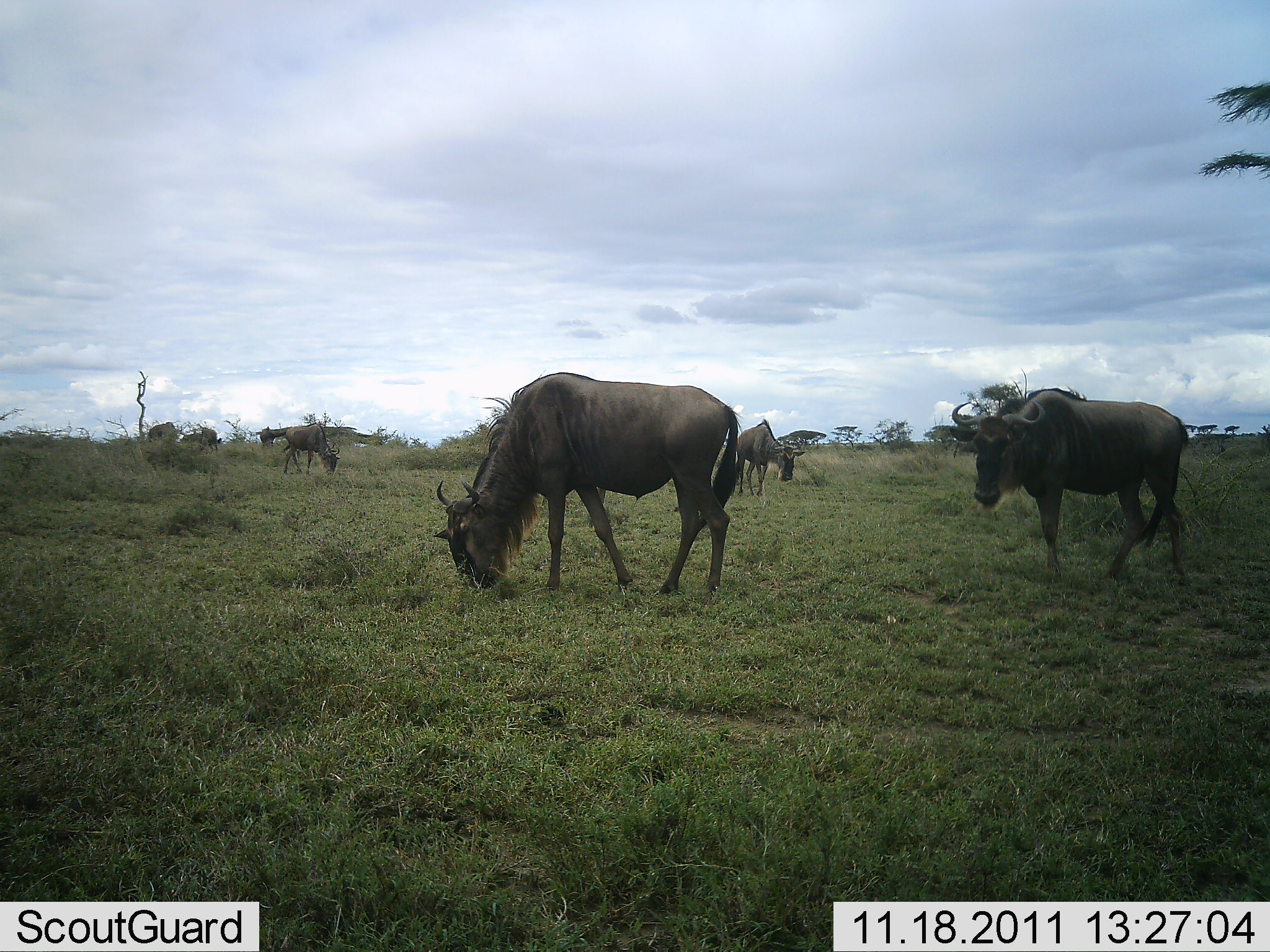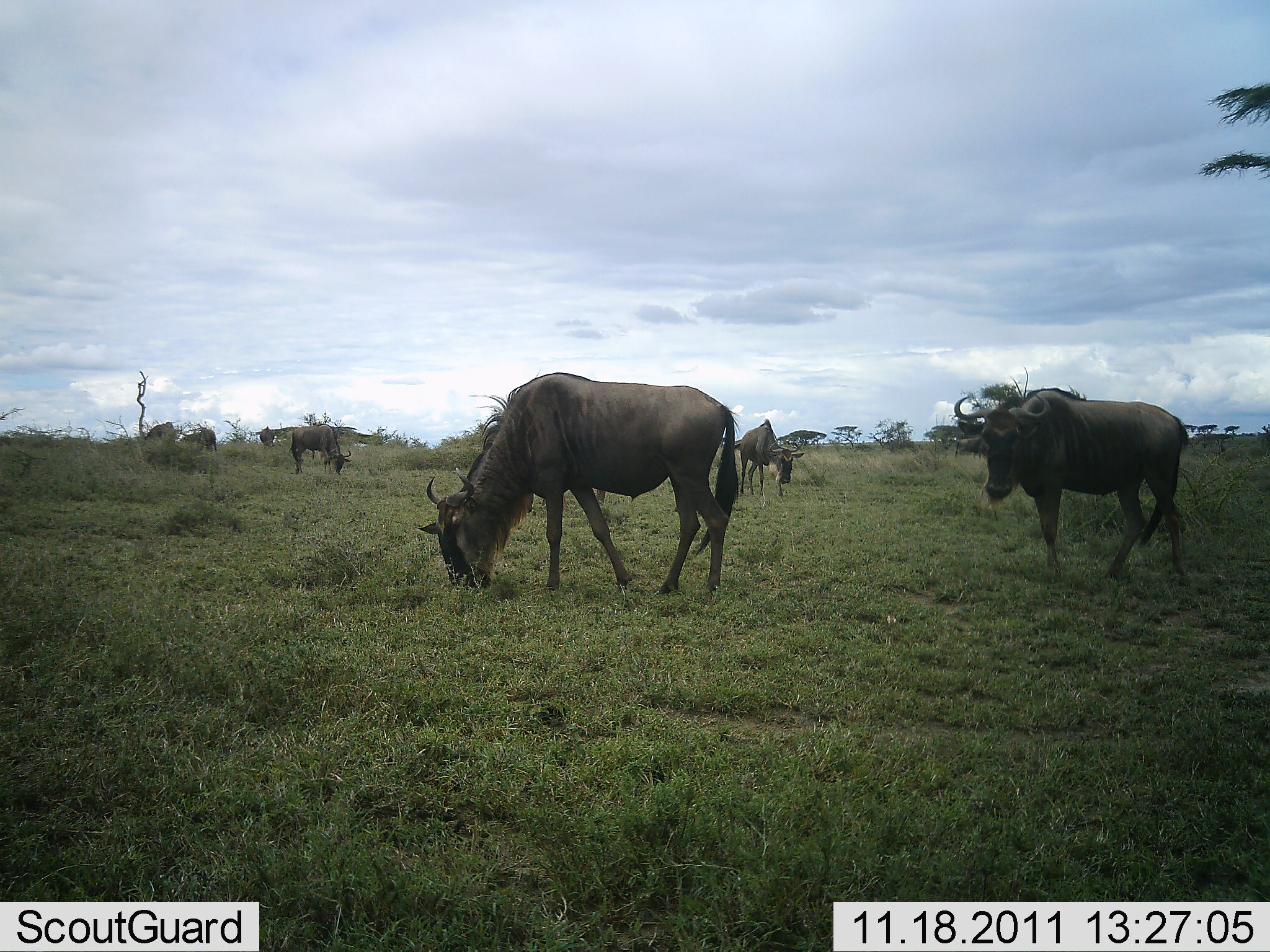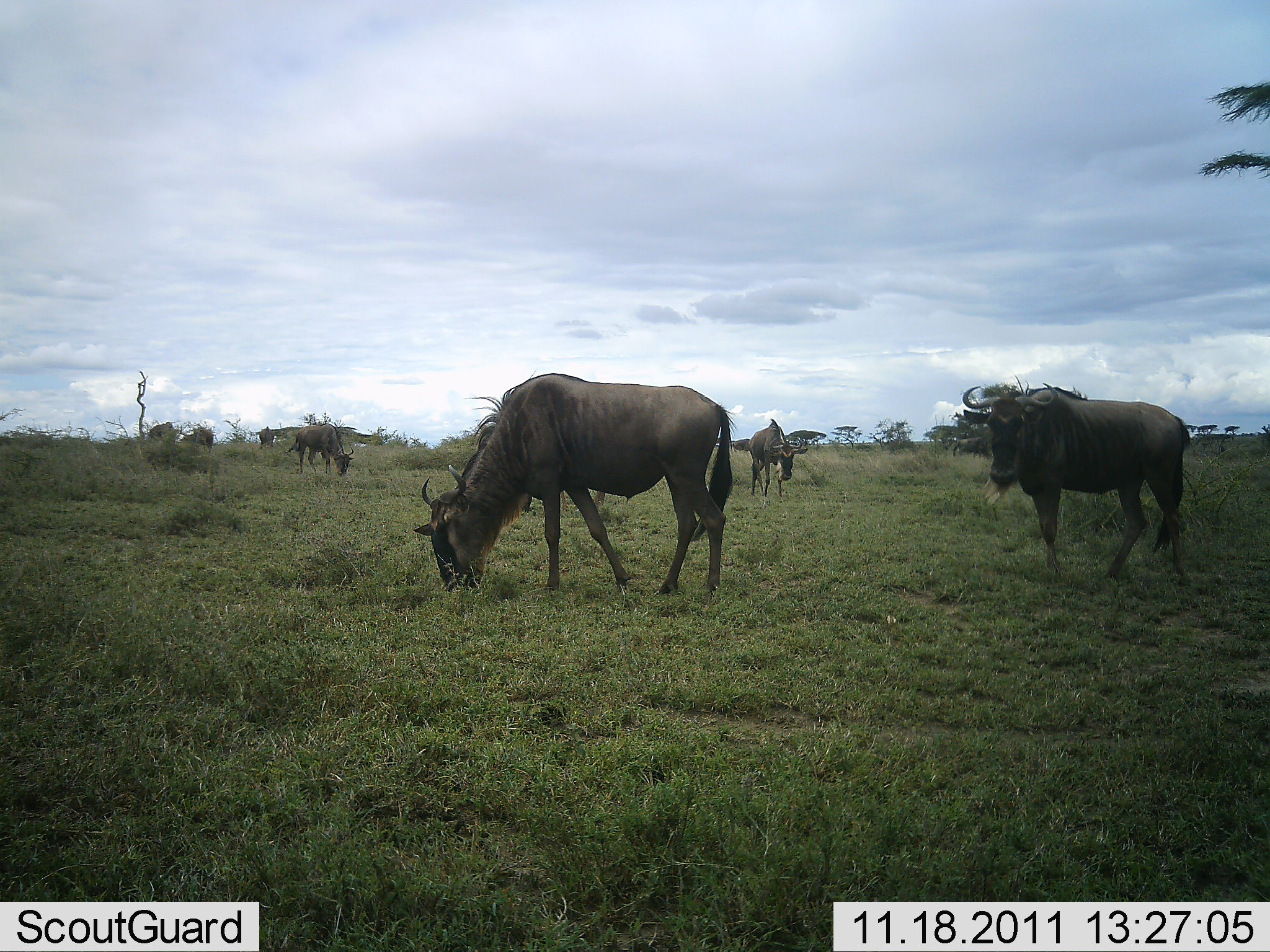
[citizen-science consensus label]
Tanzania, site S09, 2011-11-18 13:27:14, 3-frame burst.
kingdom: Animalia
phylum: Chordata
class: Mammalia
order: Artiodactyla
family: Bovidae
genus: Connochaetes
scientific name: Connochaetes taurinus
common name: blue wildebeest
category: wildebeest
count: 7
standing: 67%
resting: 8%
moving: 25%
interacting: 0%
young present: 0%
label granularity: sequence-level